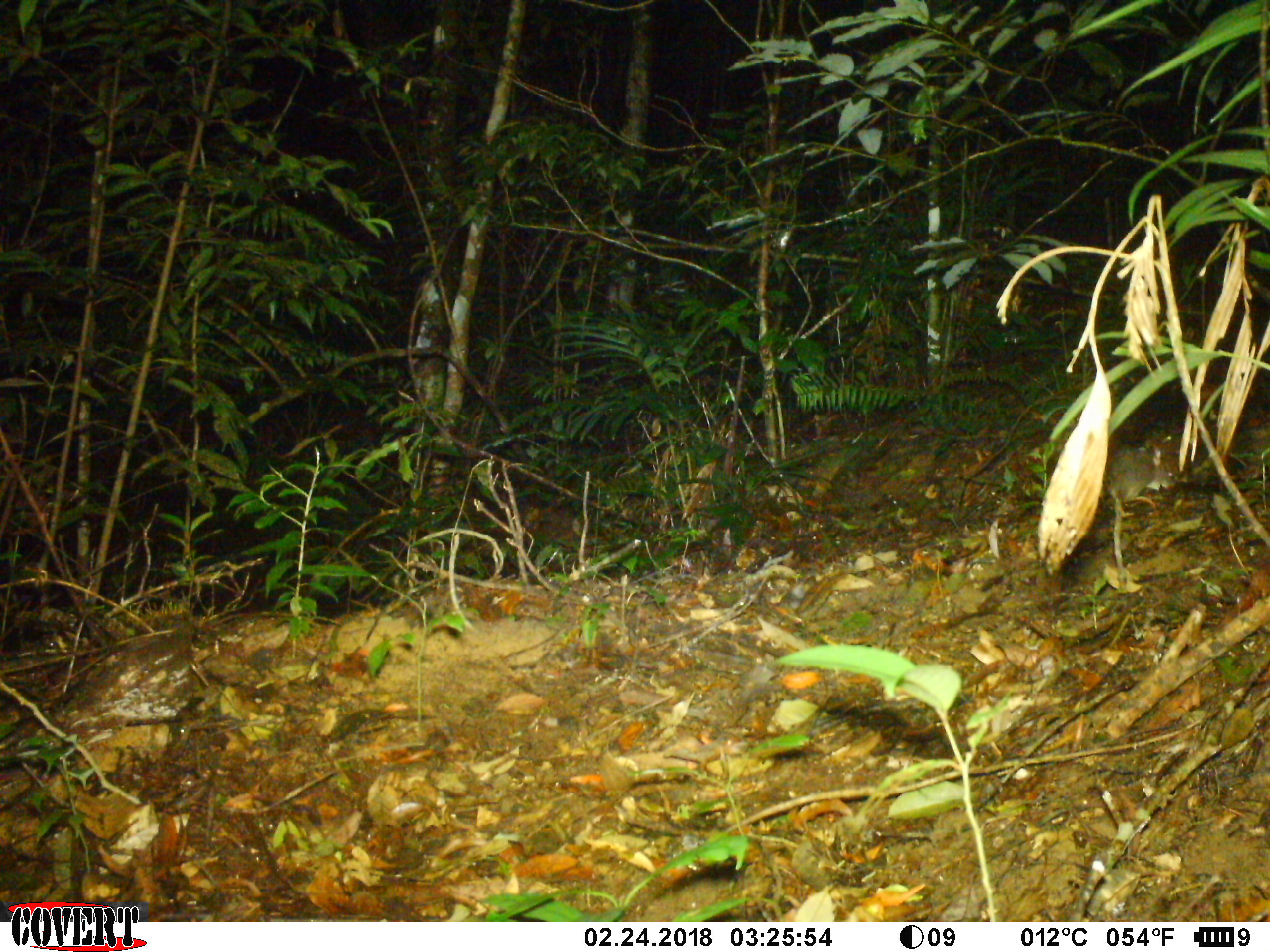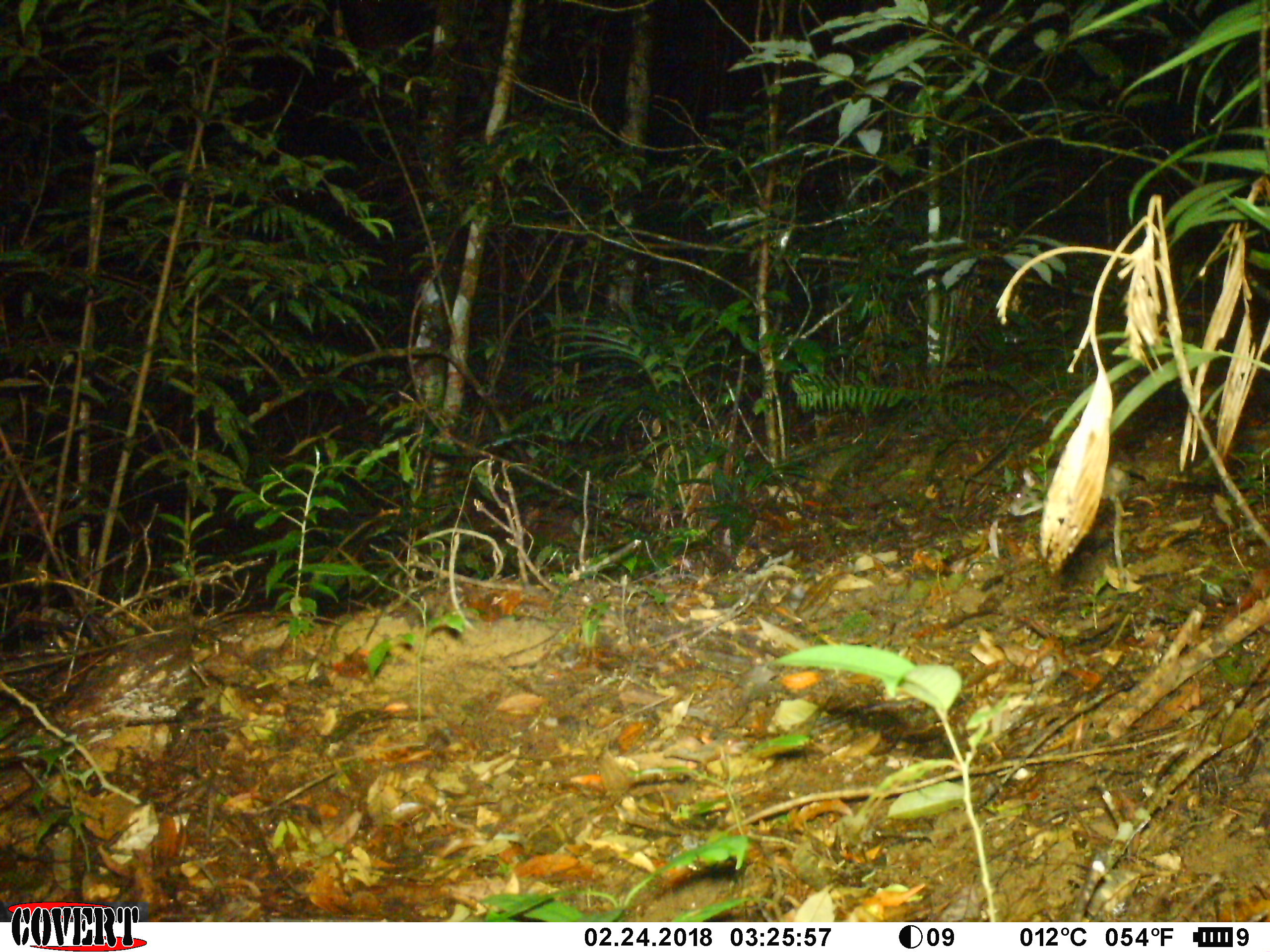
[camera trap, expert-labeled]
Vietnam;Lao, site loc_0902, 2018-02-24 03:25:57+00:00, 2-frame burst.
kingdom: Animalia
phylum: Chordata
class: Mammalia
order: Rodentia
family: Muridae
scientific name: Muridae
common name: old-world mice and rats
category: unidentified murid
Unidentified murid (old-world mice and rats) (Muridae). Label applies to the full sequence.